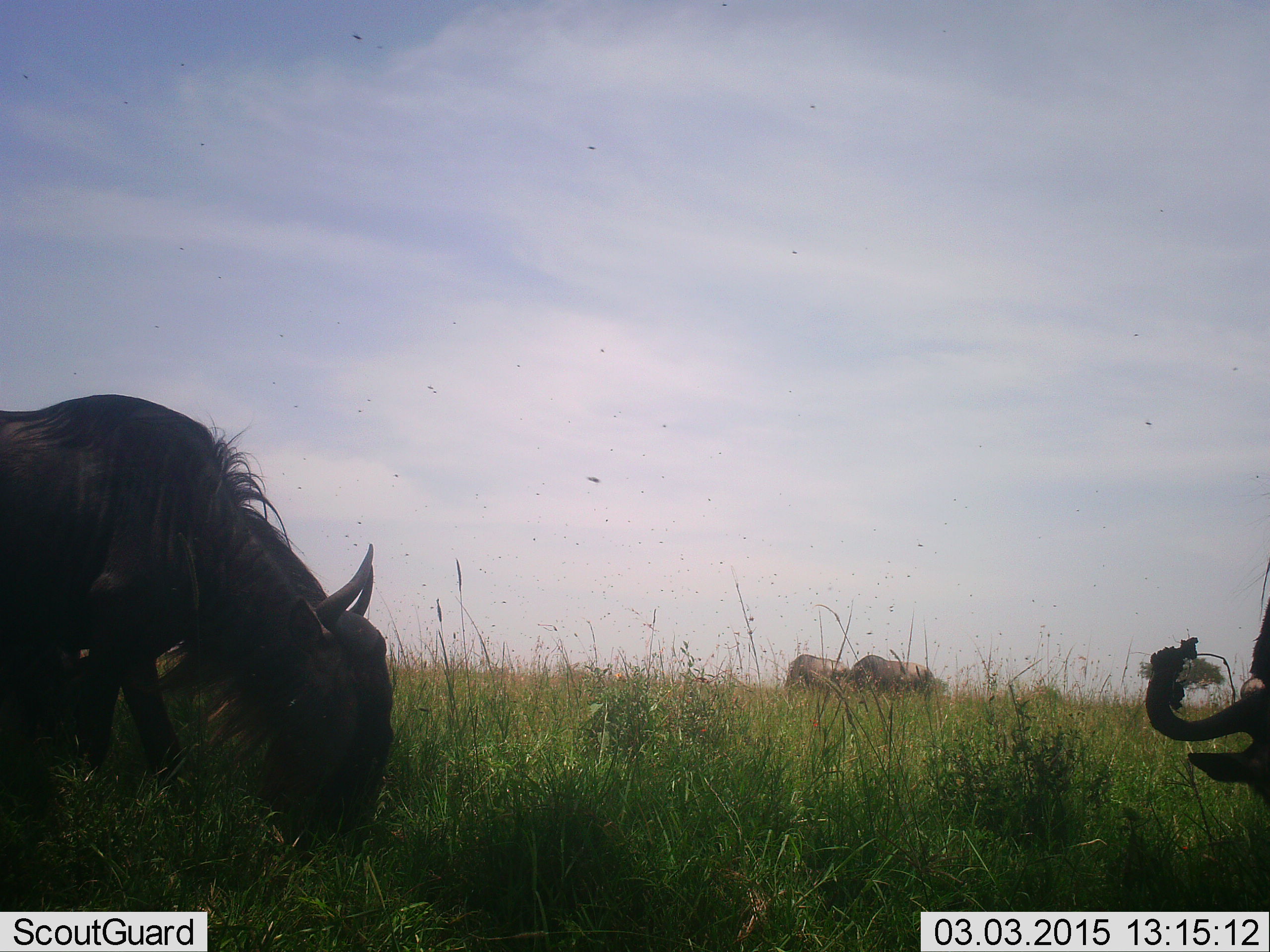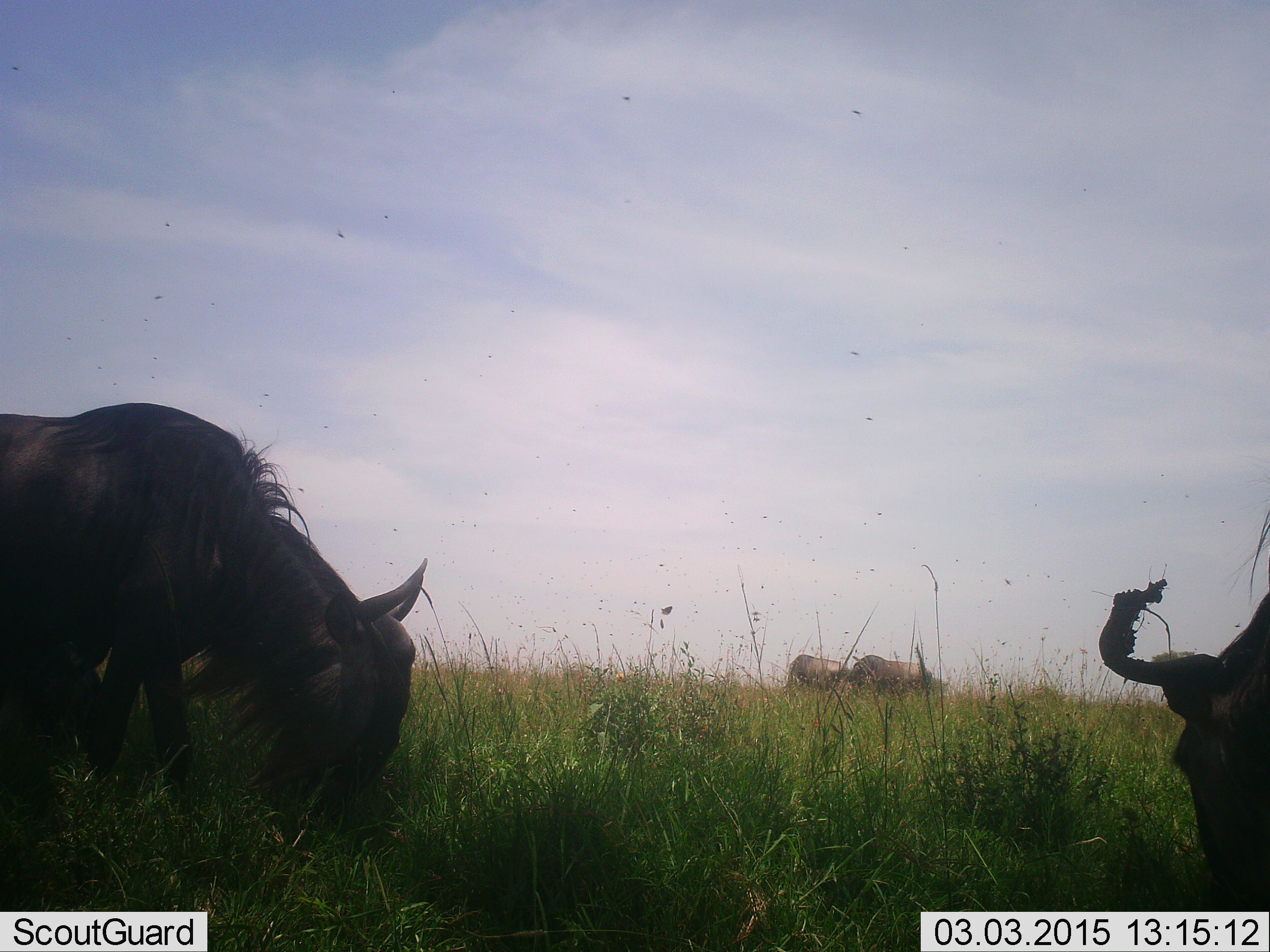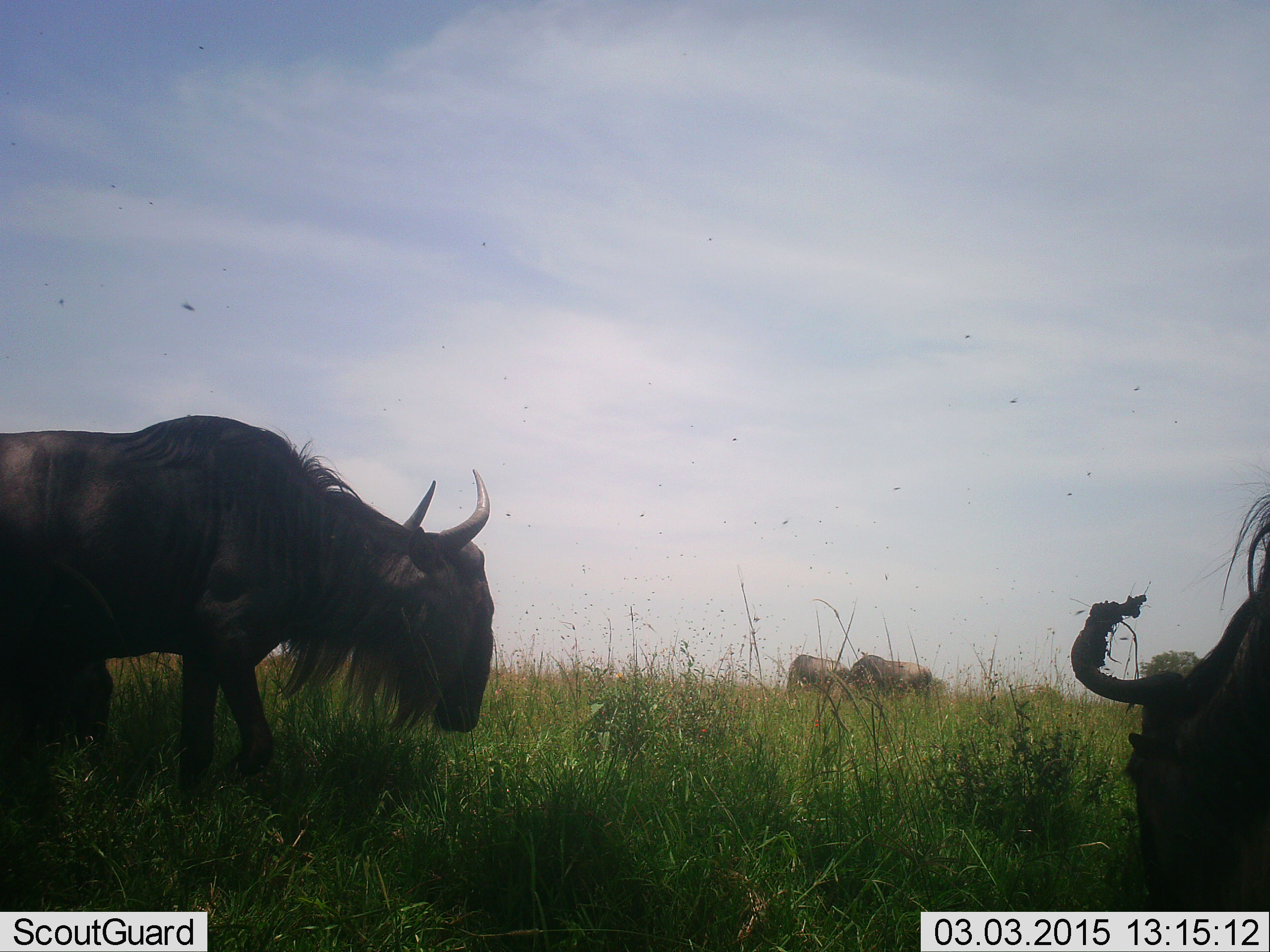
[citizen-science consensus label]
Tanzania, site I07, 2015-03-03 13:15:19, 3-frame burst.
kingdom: Animalia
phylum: Chordata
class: Mammalia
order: Artiodactyla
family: Bovidae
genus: Connochaetes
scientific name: Connochaetes taurinus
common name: blue wildebeest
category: wildebeest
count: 4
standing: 23%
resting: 0%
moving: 8%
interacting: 0%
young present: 0%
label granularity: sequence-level